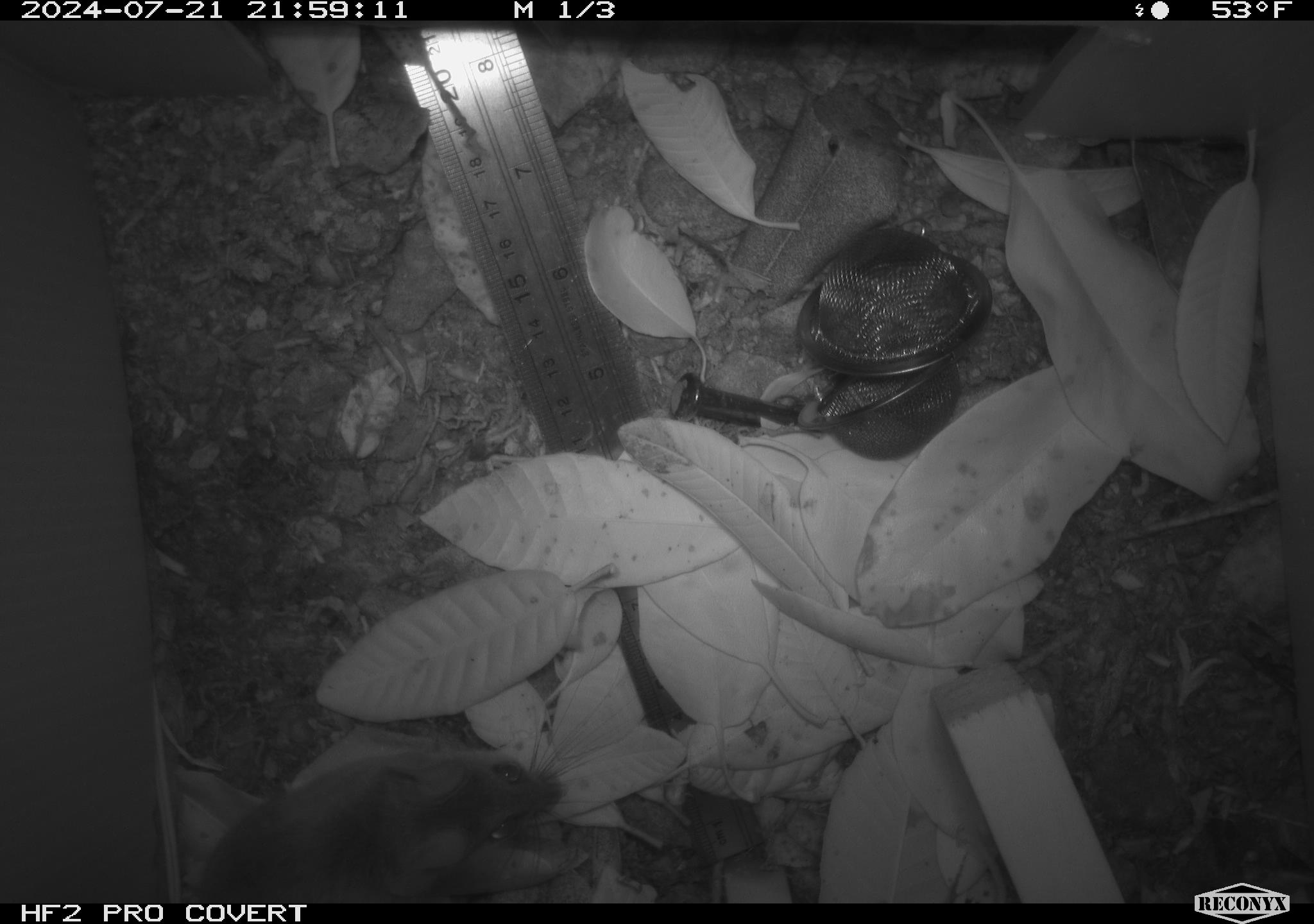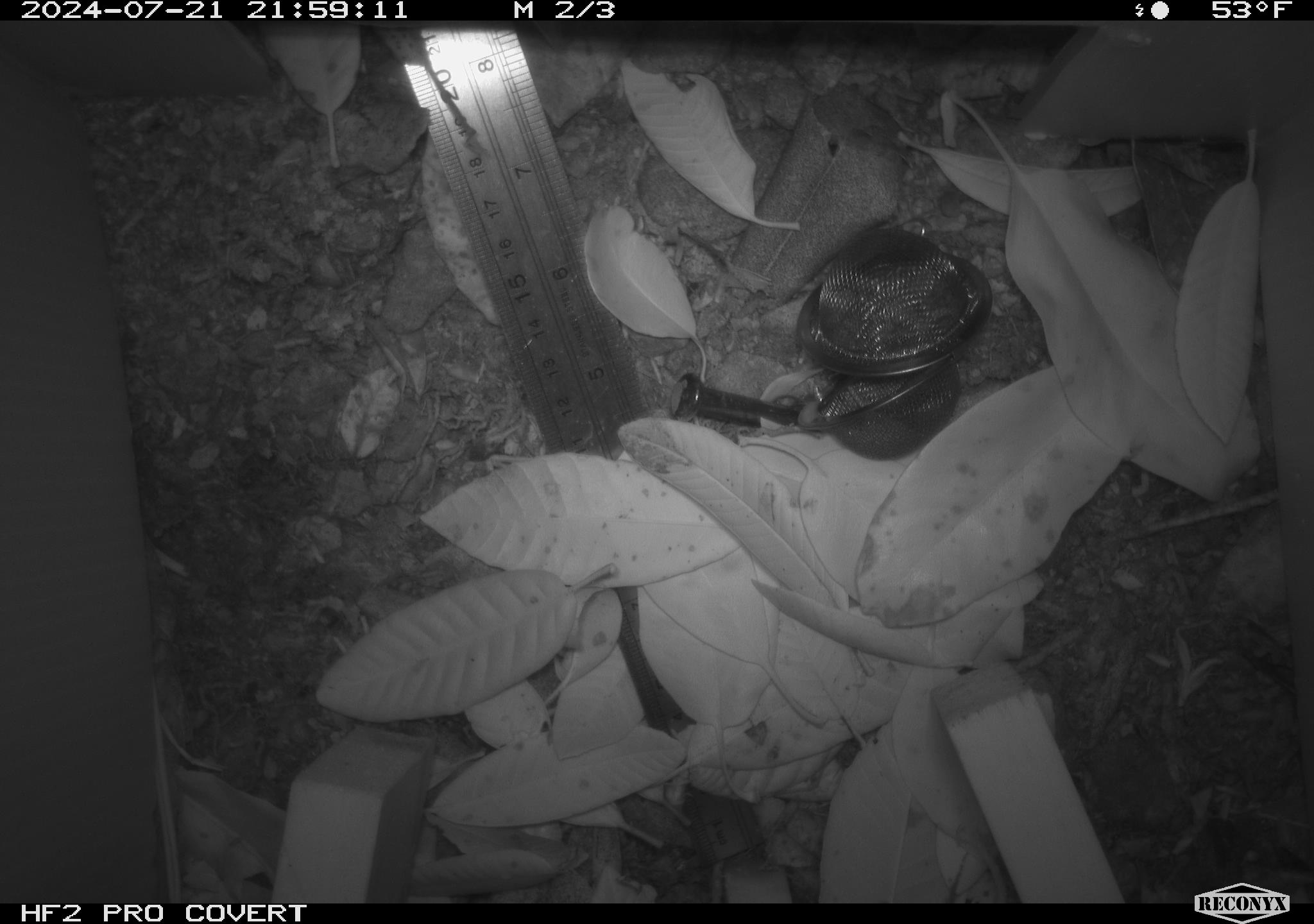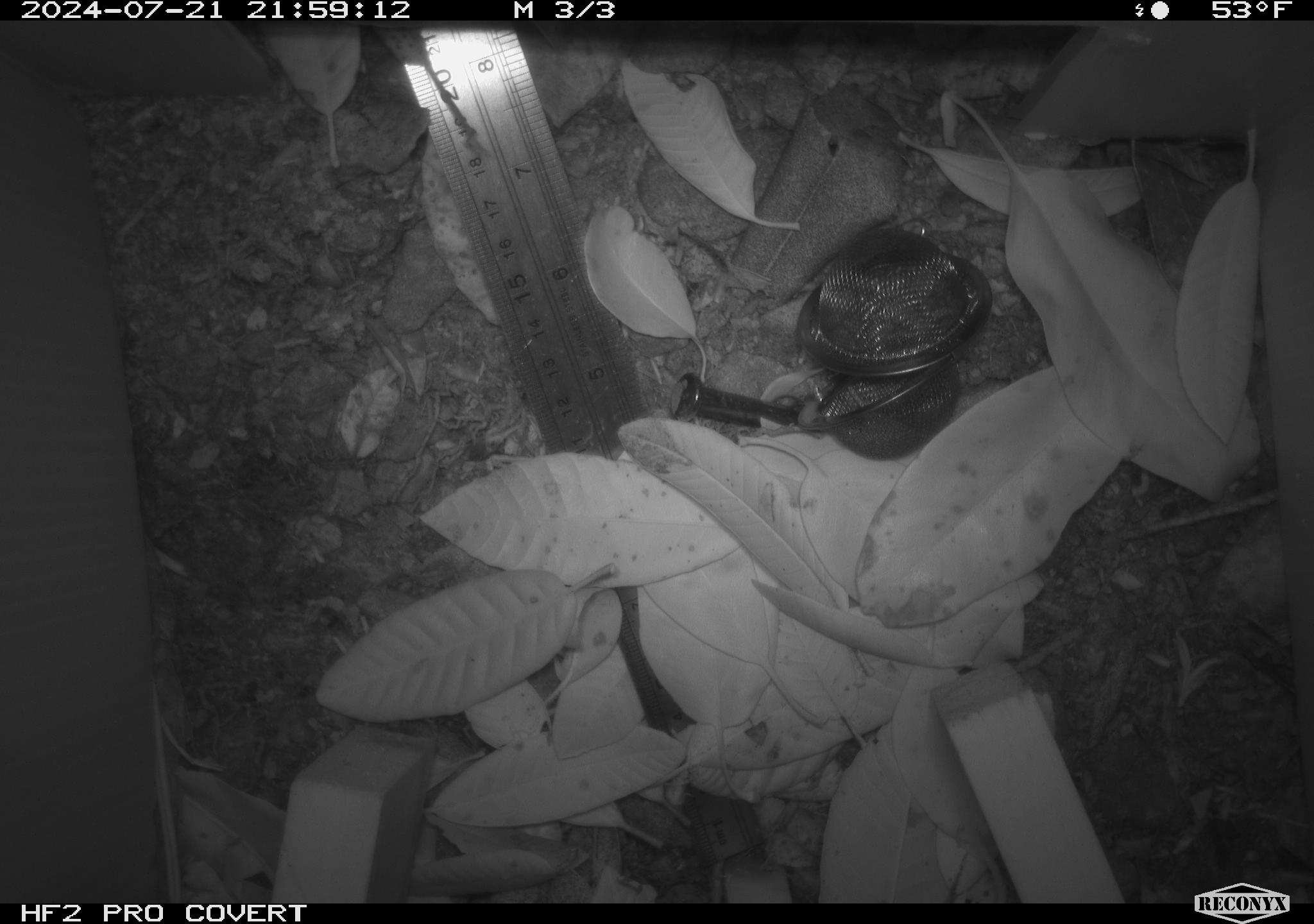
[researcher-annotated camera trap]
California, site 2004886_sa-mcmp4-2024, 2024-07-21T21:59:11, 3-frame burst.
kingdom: Animalia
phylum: Chordata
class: Mammalia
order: Rodentia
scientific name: Rodentia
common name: mouse species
Mouse species (Rodentia).